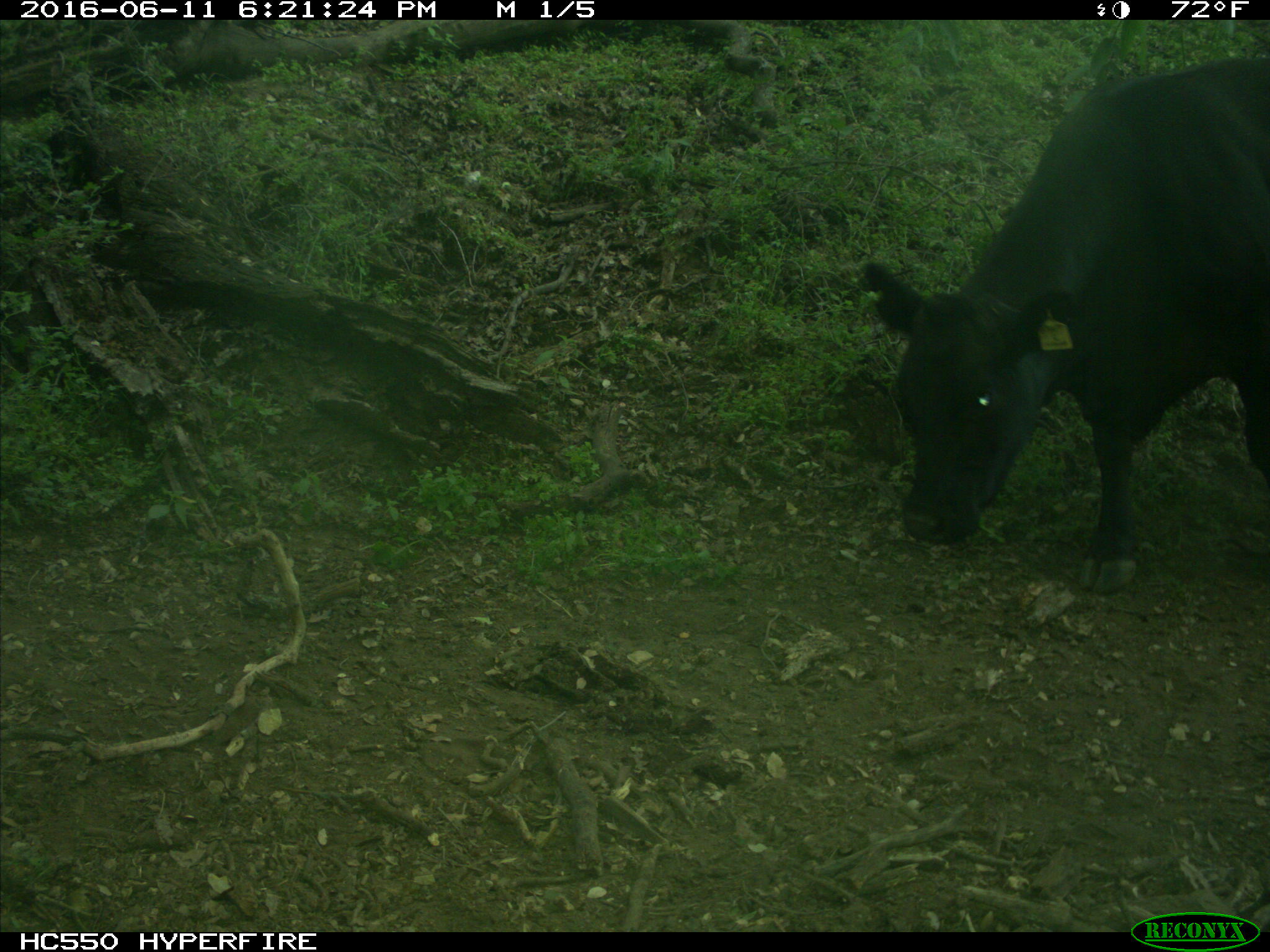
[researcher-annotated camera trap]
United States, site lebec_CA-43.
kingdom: Animalia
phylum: Chordata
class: Mammalia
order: Artiodactyla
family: Bovidae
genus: Bos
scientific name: Bos taurus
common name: domestic cow